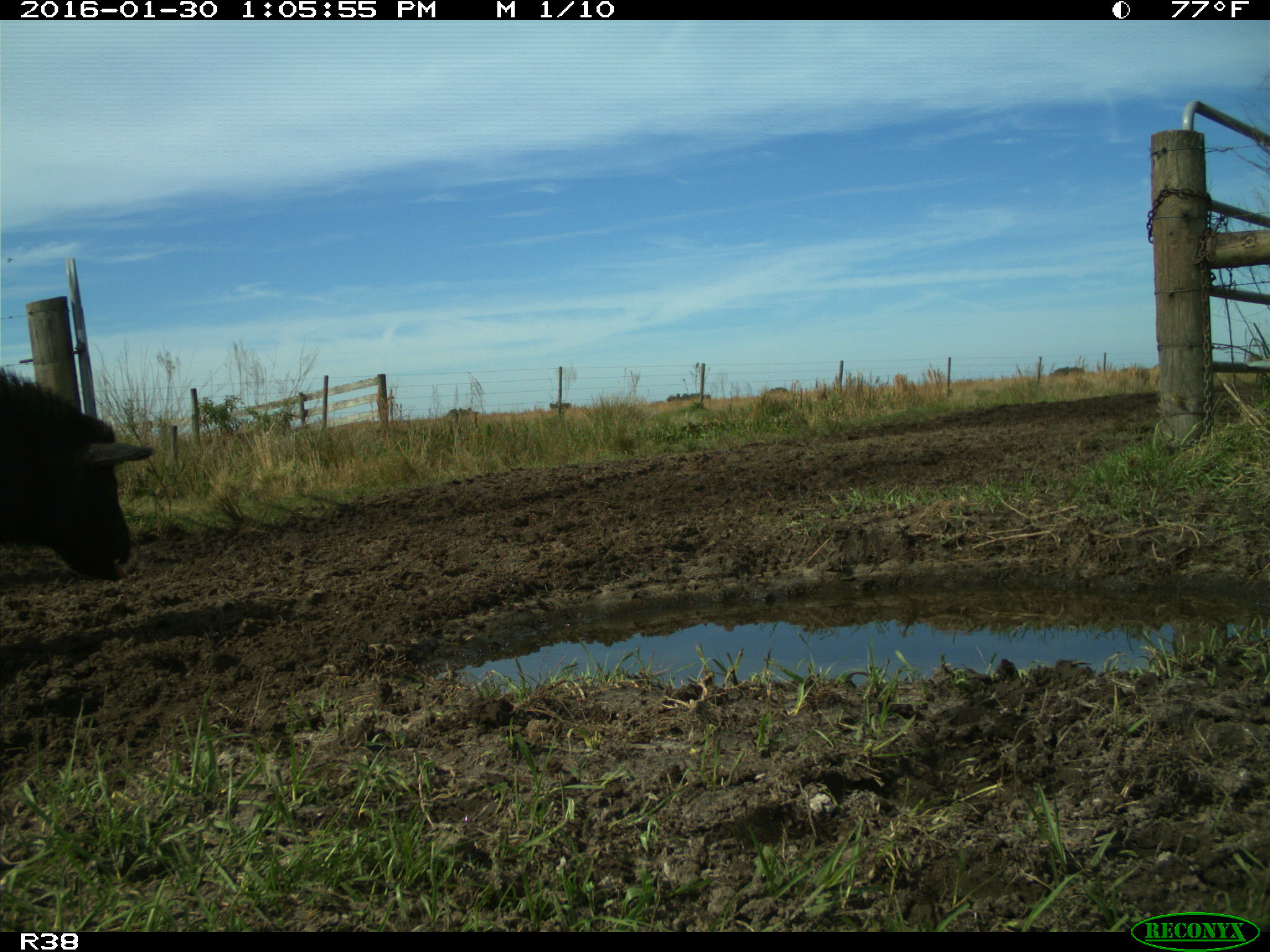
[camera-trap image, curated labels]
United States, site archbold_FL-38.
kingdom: Animalia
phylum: Chordata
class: Mammalia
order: Artiodactyla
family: Suidae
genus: Sus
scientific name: Sus scrofa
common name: wild boar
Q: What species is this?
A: Sus scrofa (wild boar).